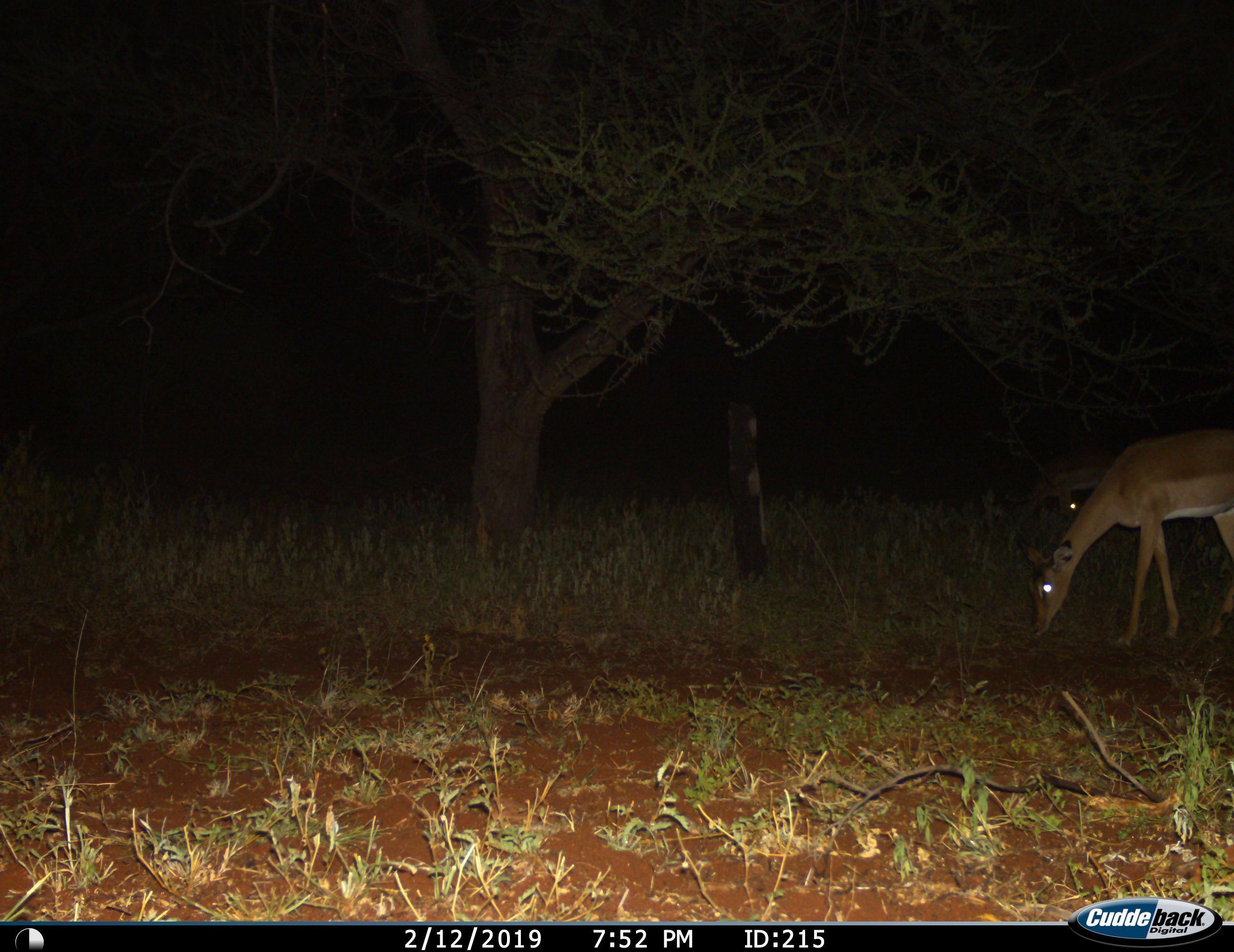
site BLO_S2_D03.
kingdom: Animalia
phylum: Chordata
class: Mammalia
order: Artiodactyla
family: Bovidae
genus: Aepyceros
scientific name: Aepyceros melampus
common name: impala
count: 2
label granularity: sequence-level